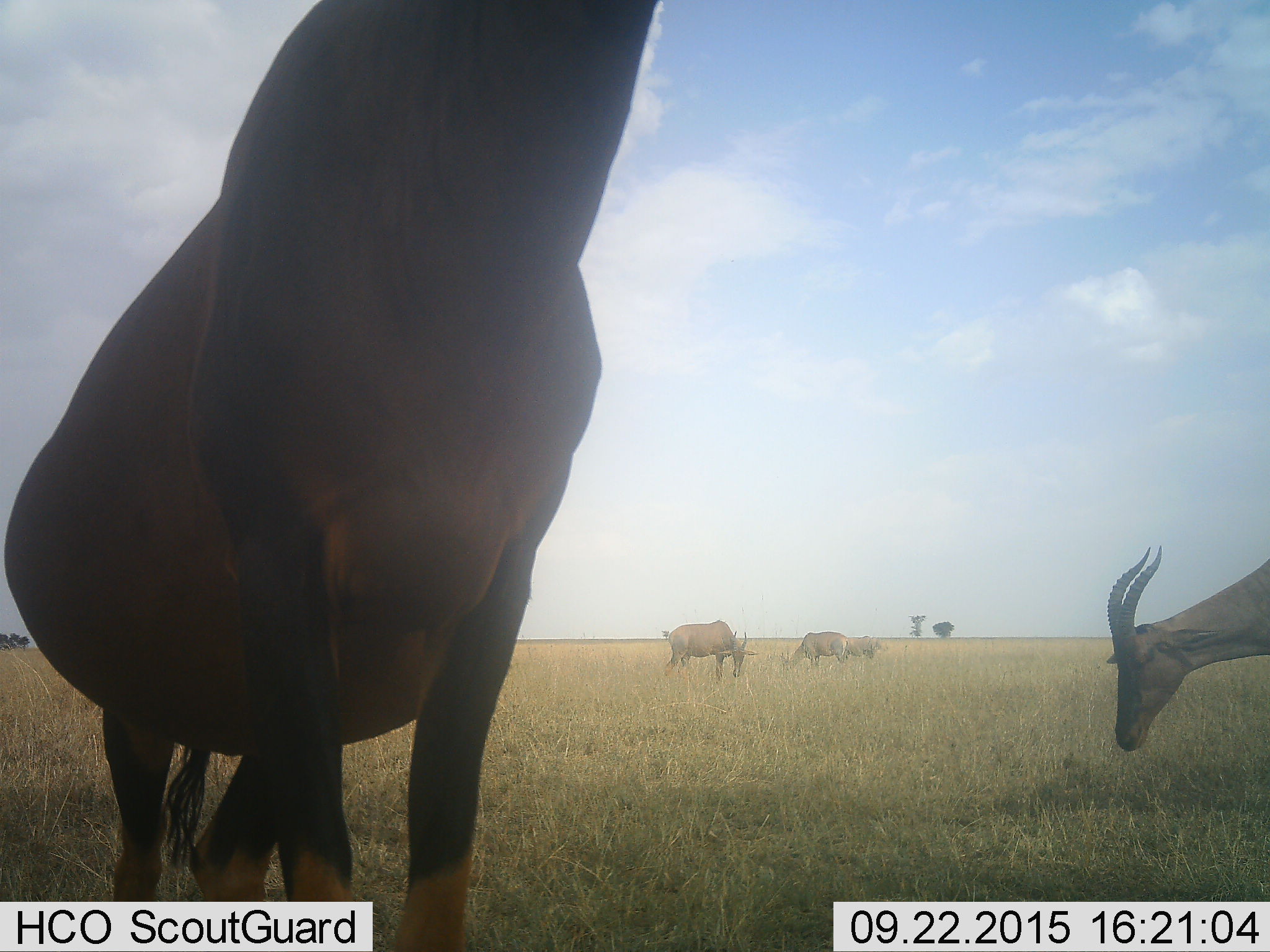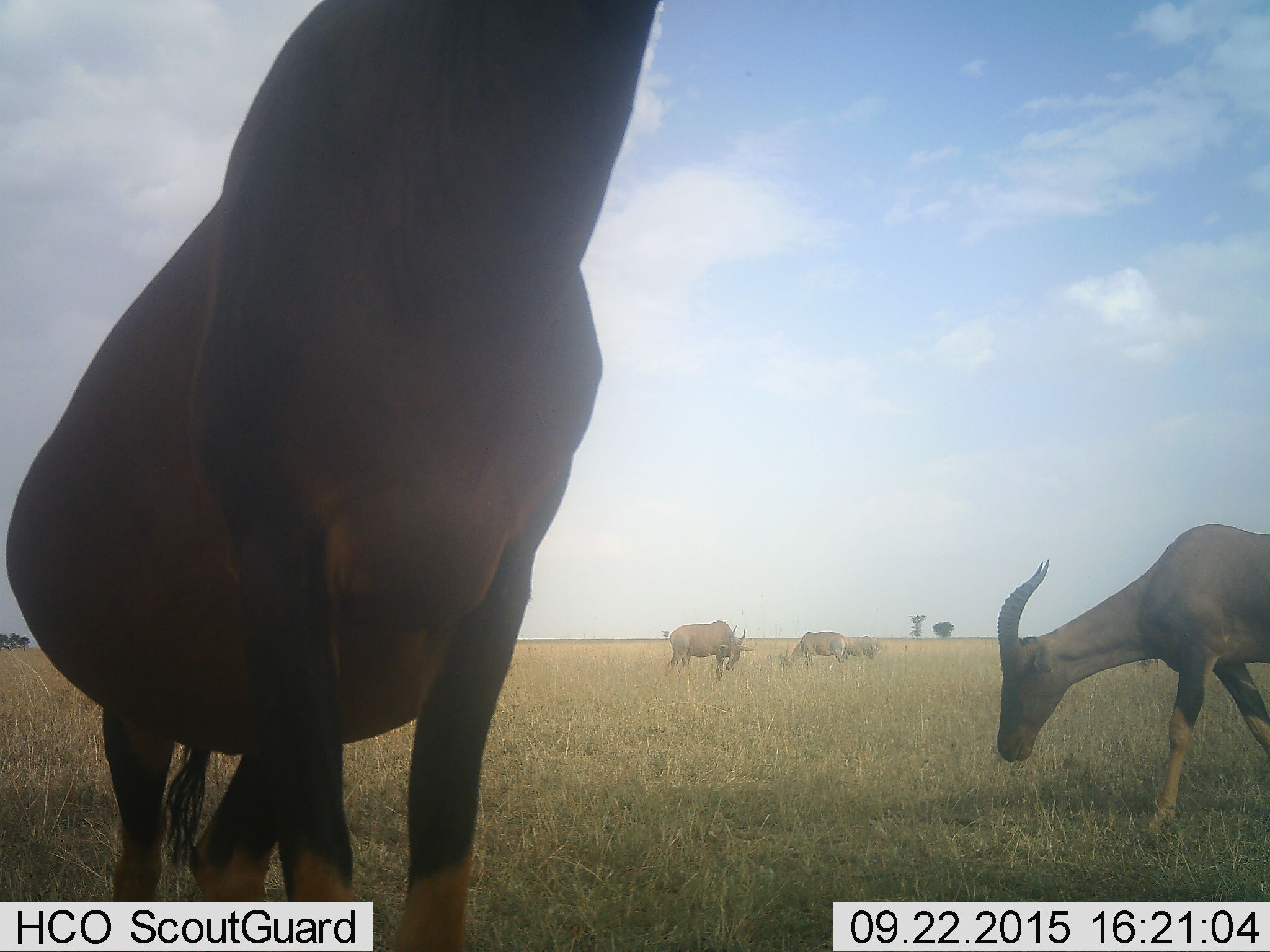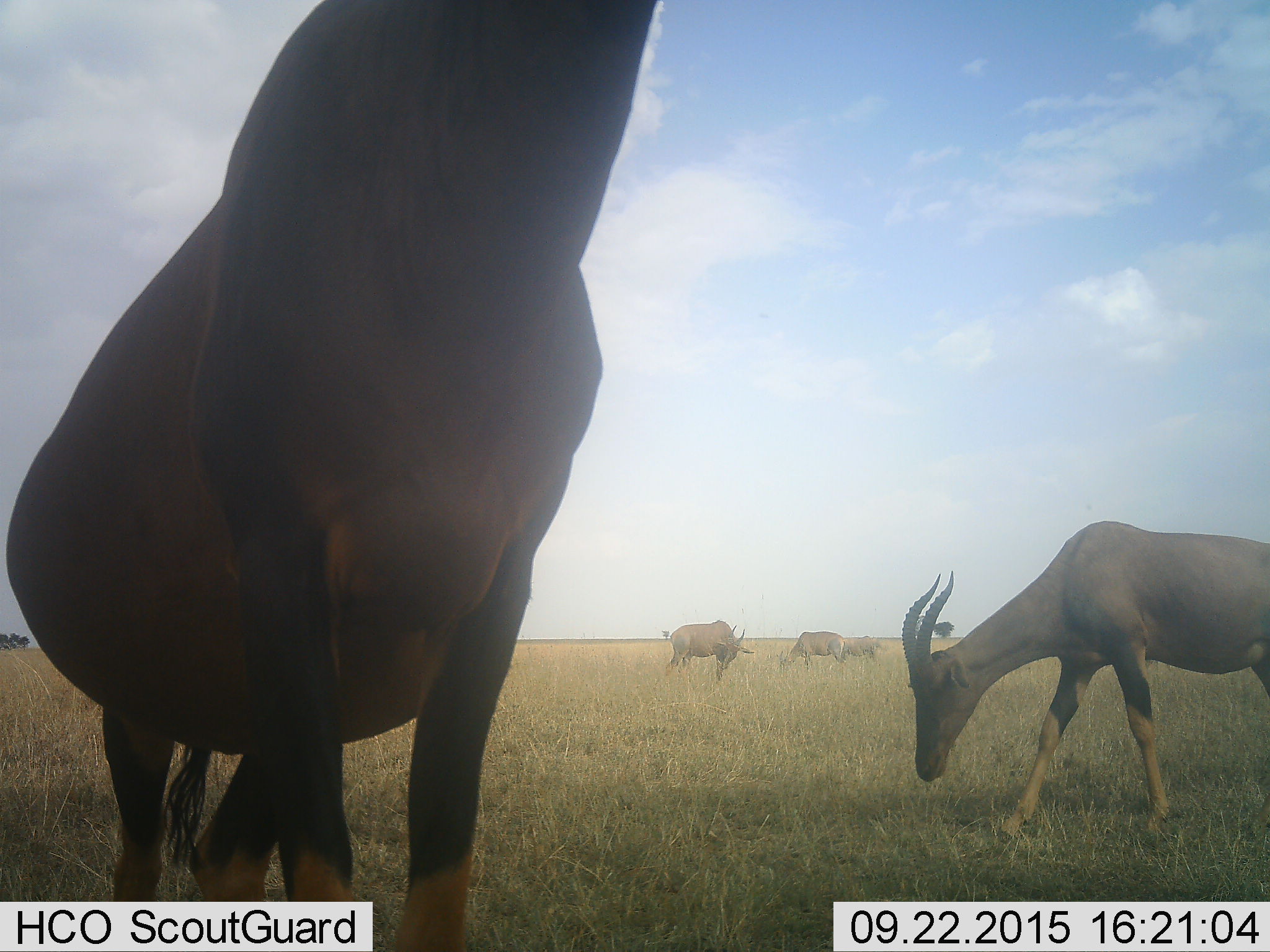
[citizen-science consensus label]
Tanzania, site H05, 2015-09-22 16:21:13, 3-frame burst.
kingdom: Animalia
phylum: Chordata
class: Mammalia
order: Artiodactyla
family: Bovidae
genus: Damaliscus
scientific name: Damaliscus lunatus jimela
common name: topi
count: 5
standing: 88%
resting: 0%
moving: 75%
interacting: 0%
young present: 12%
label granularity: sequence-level